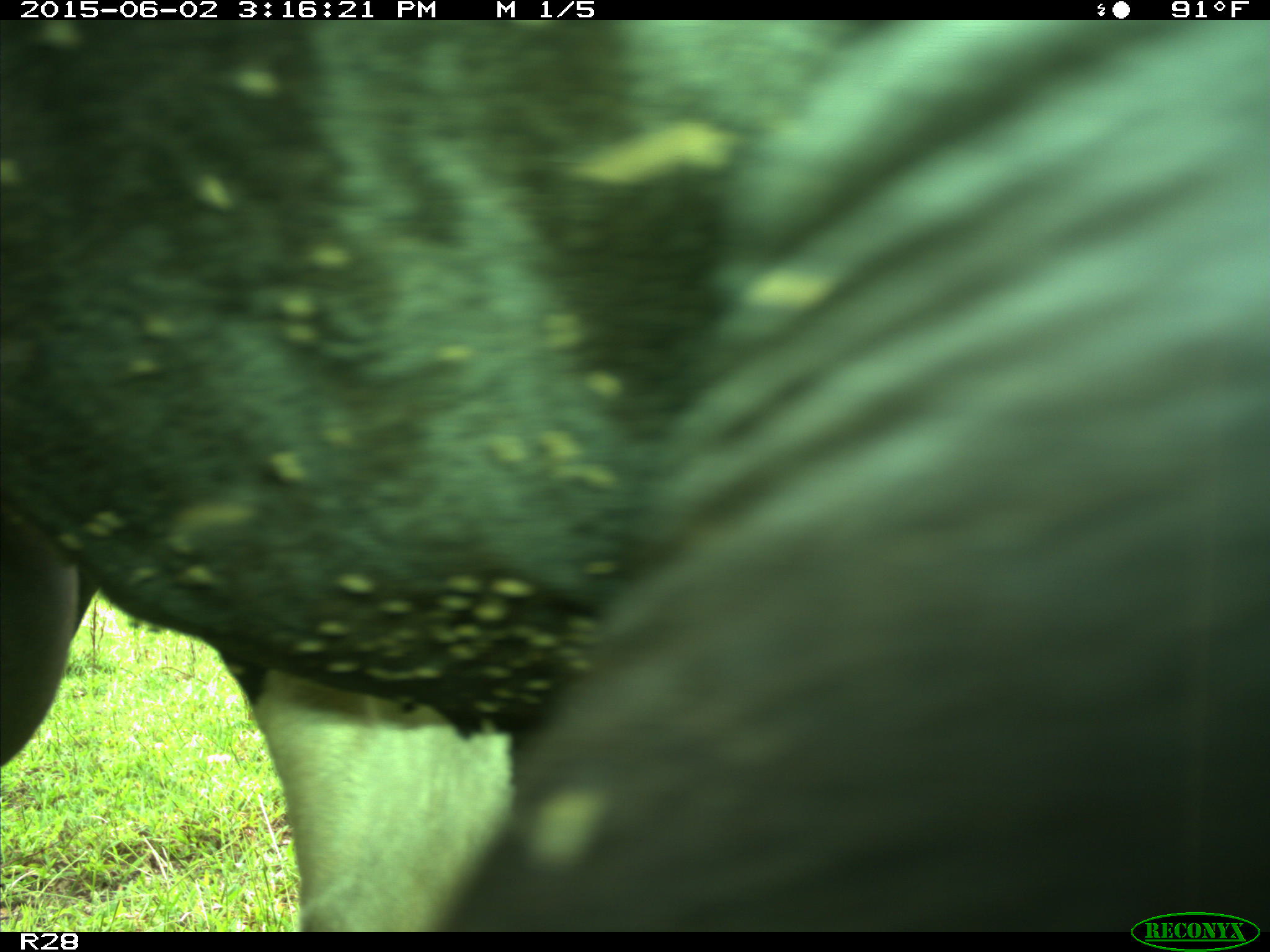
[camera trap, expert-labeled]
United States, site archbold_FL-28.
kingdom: Animalia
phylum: Chordata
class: Mammalia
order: Artiodactyla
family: Bovidae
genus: Bos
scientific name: Bos taurus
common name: domestic cow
Bos taurus (domestic cow).